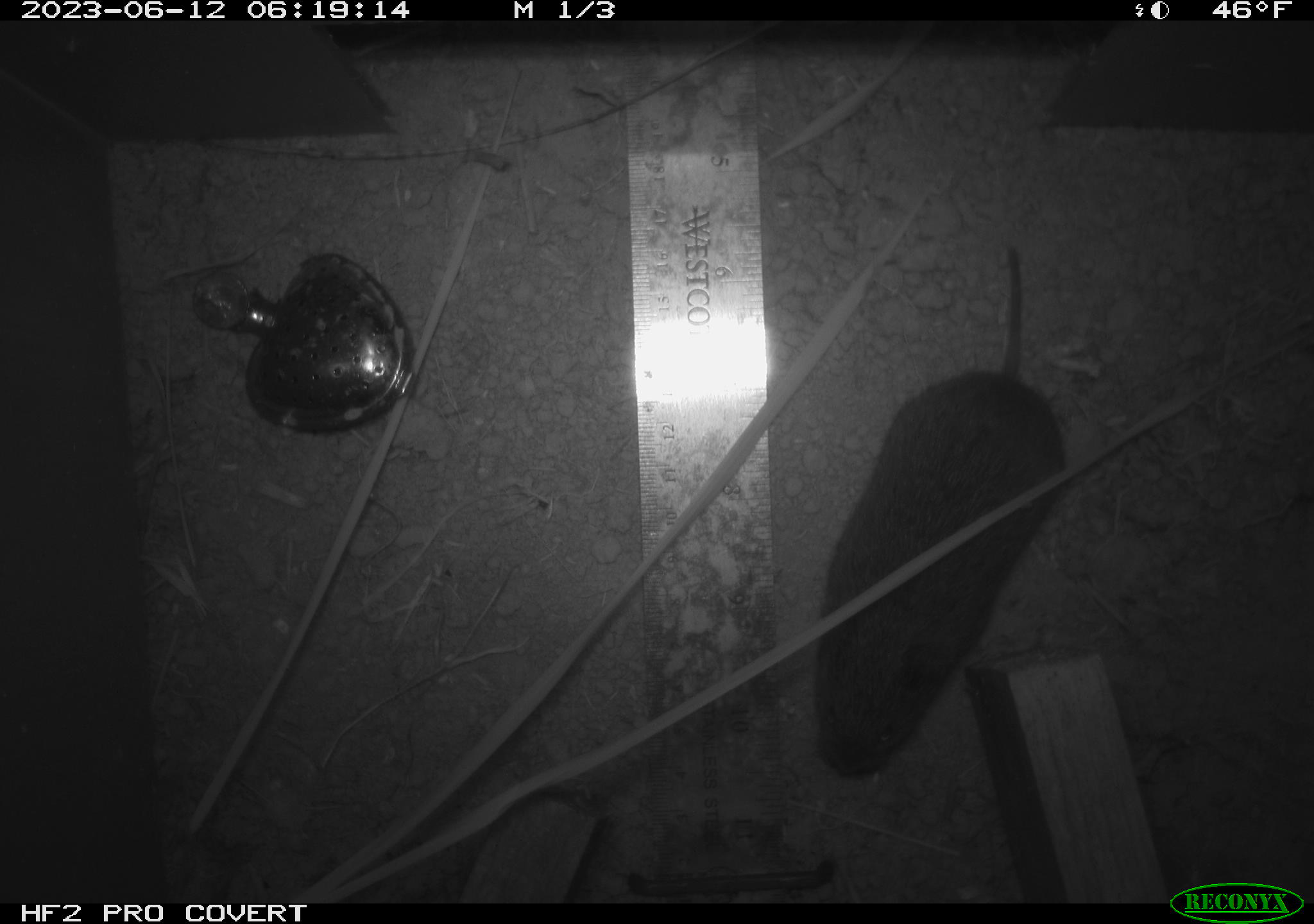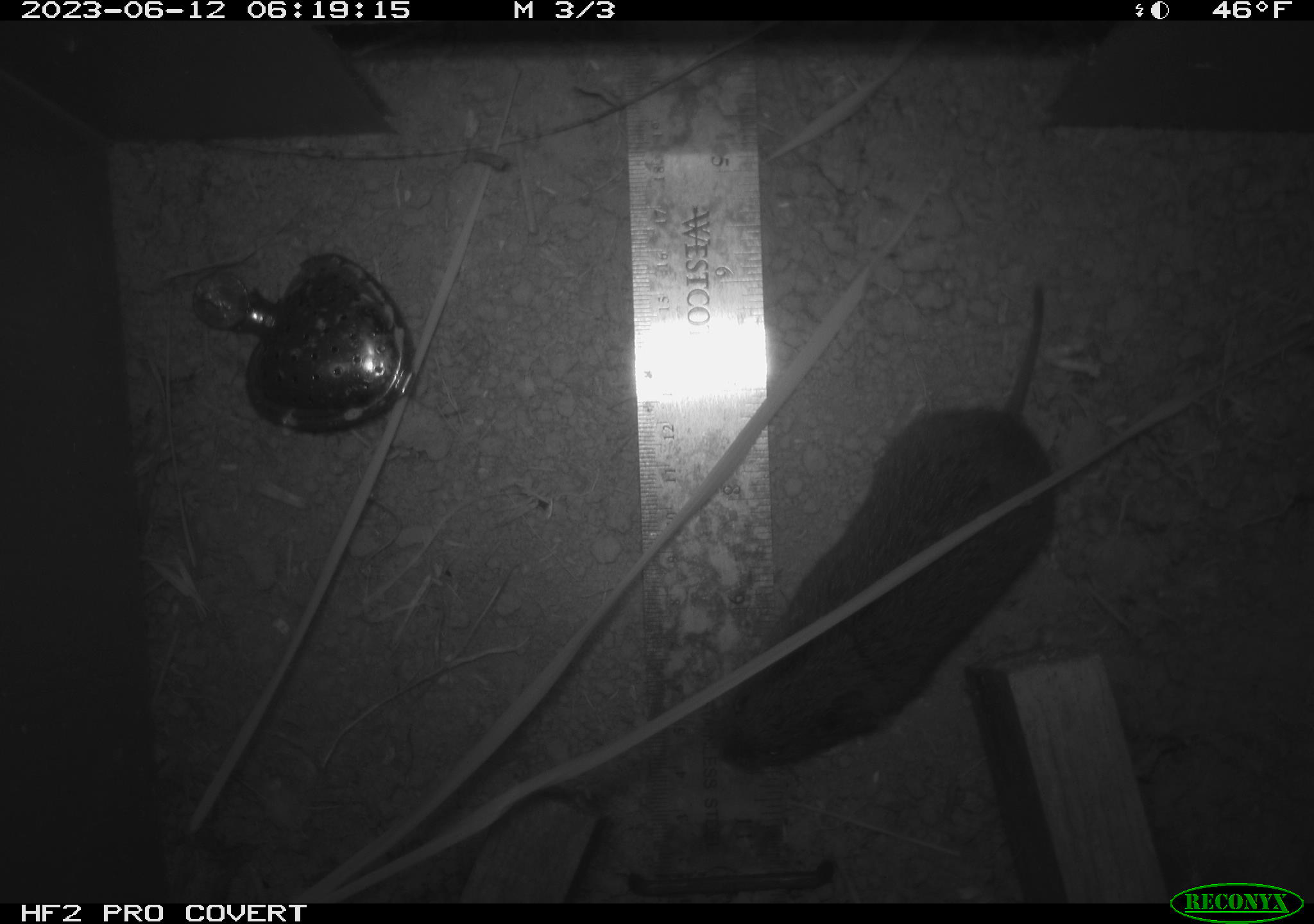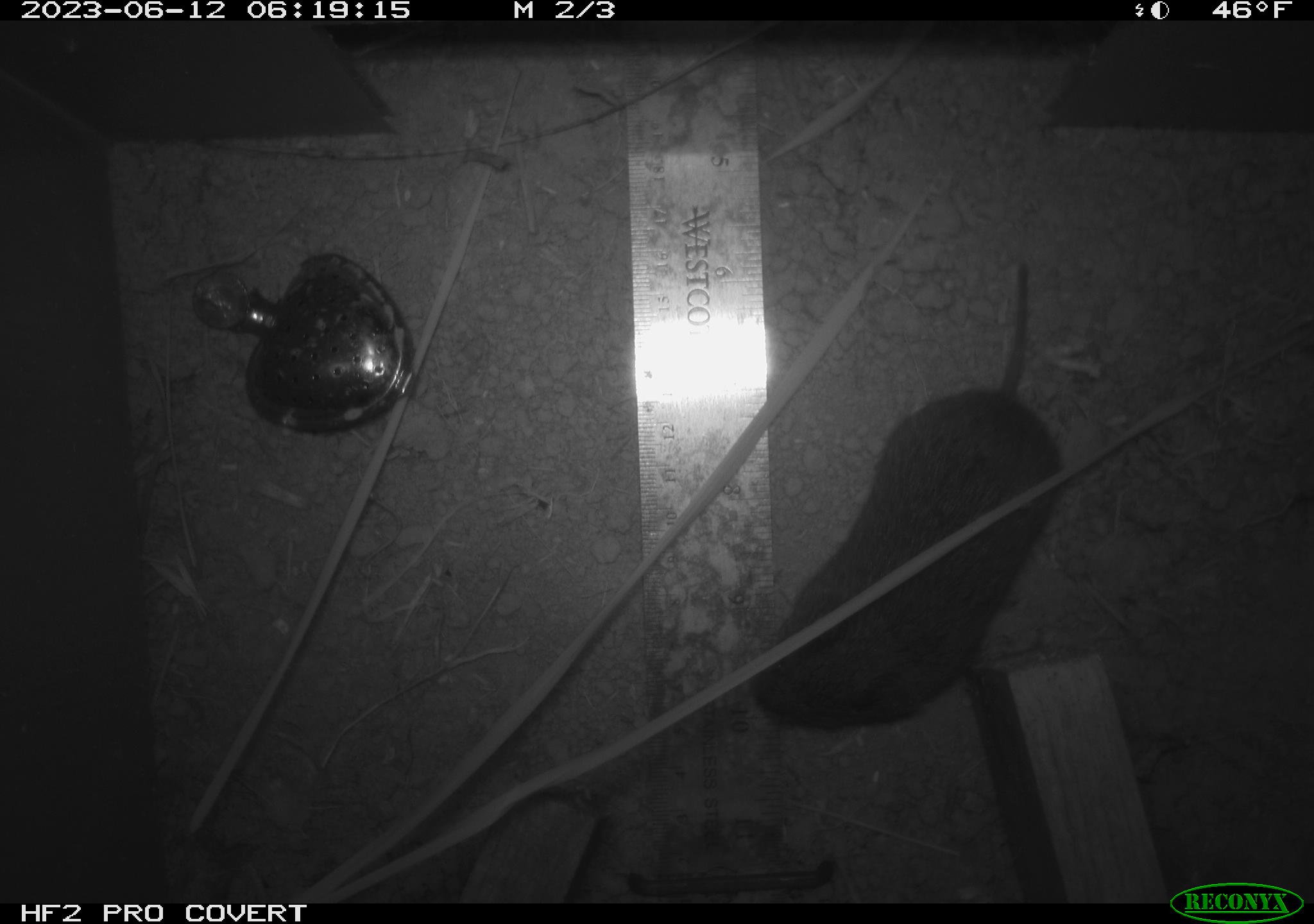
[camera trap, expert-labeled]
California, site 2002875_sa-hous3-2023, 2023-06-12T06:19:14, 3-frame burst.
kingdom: Animalia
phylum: Chordata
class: Mammalia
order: Rodentia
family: Cricetidae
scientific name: Arvicolinae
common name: voles, lemmings, and muskrats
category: arvicolinae subfamily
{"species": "arvicolinae subfamily (voles, lemmings, and muskrats) (Arvicolinae)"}